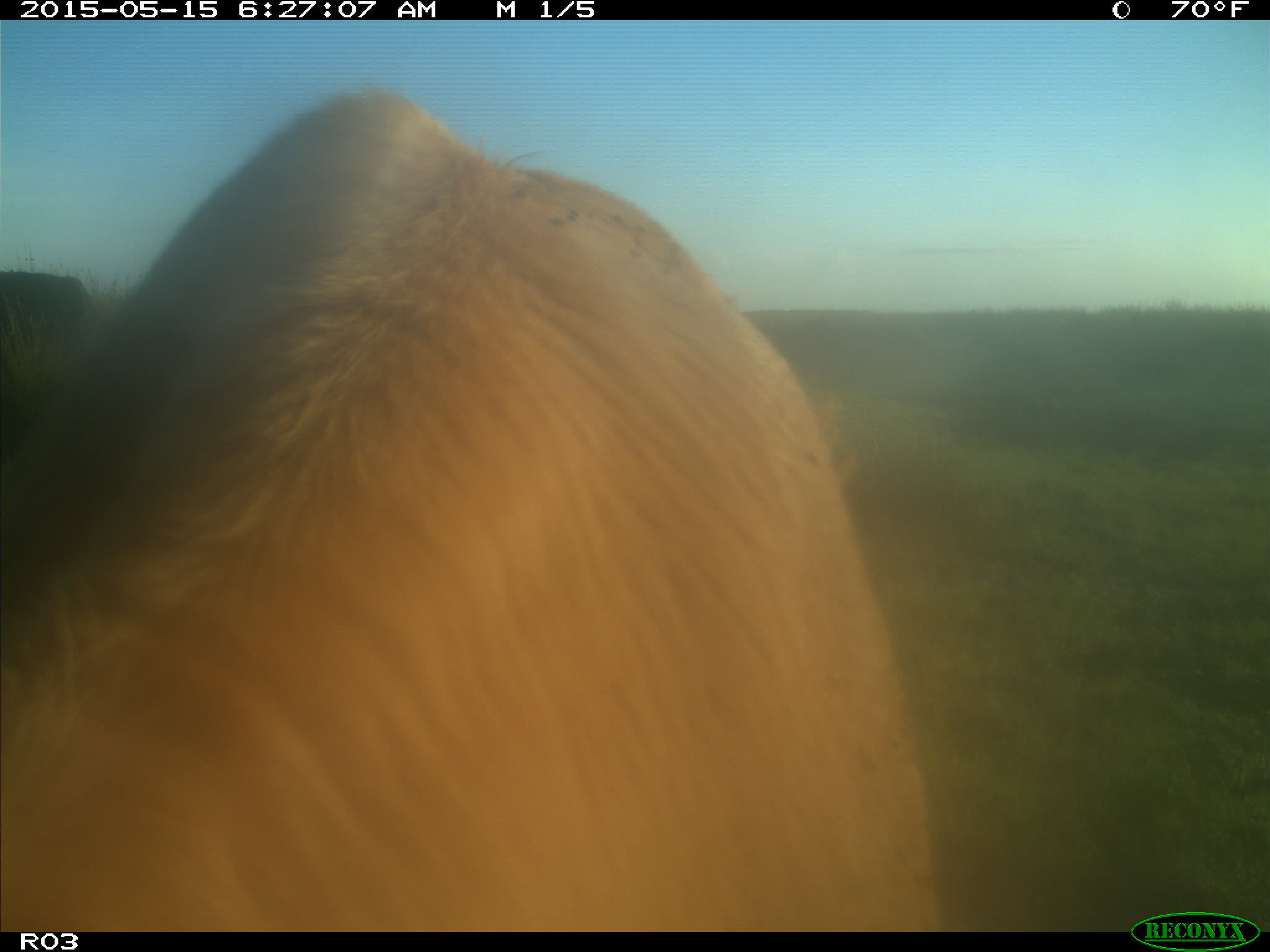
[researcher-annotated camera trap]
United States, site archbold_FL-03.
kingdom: Animalia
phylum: Chordata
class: Mammalia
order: Artiodactyla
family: Bovidae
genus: Bos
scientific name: Bos taurus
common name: domestic cow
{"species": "Bos taurus (domestic cow)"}